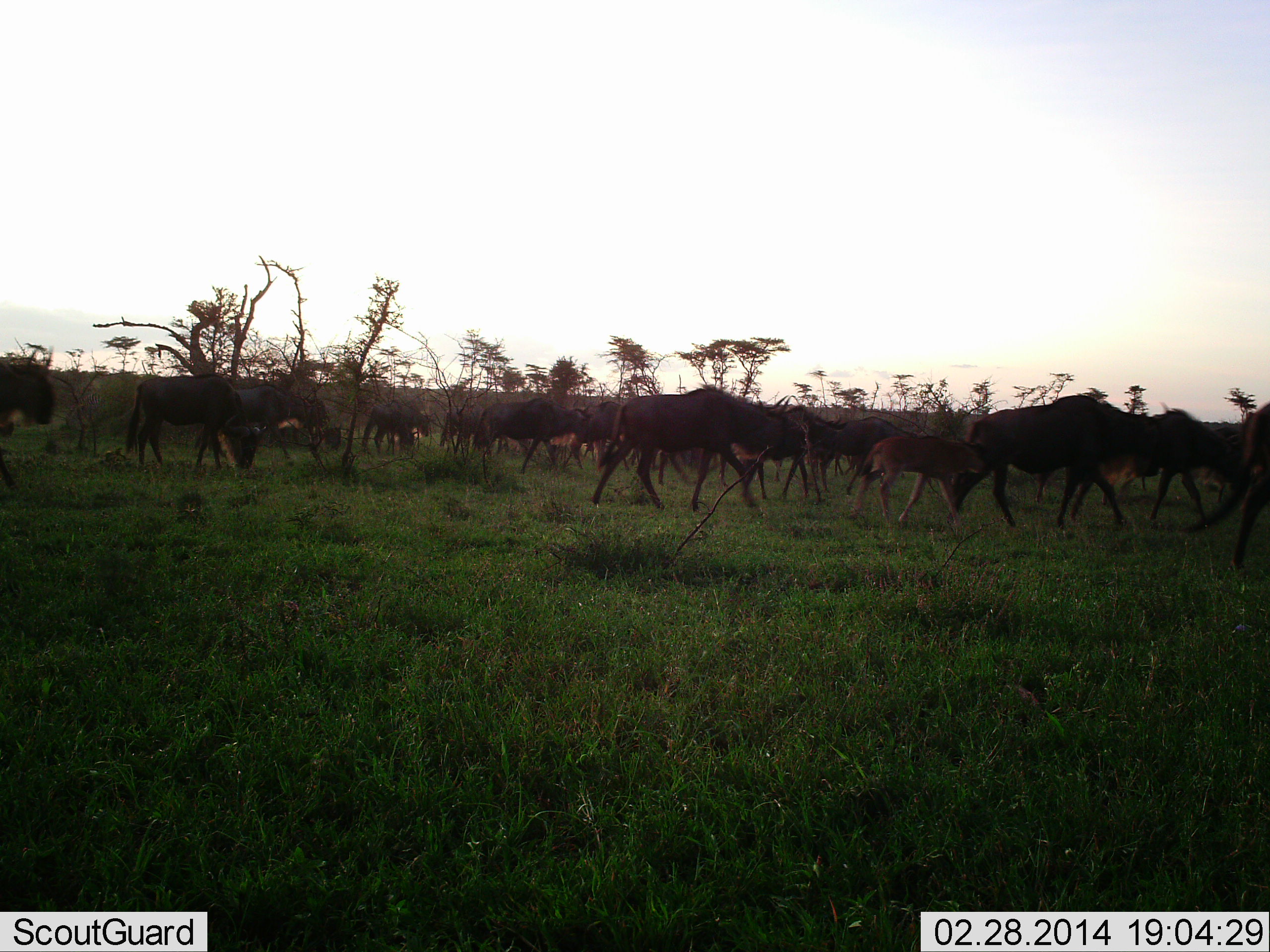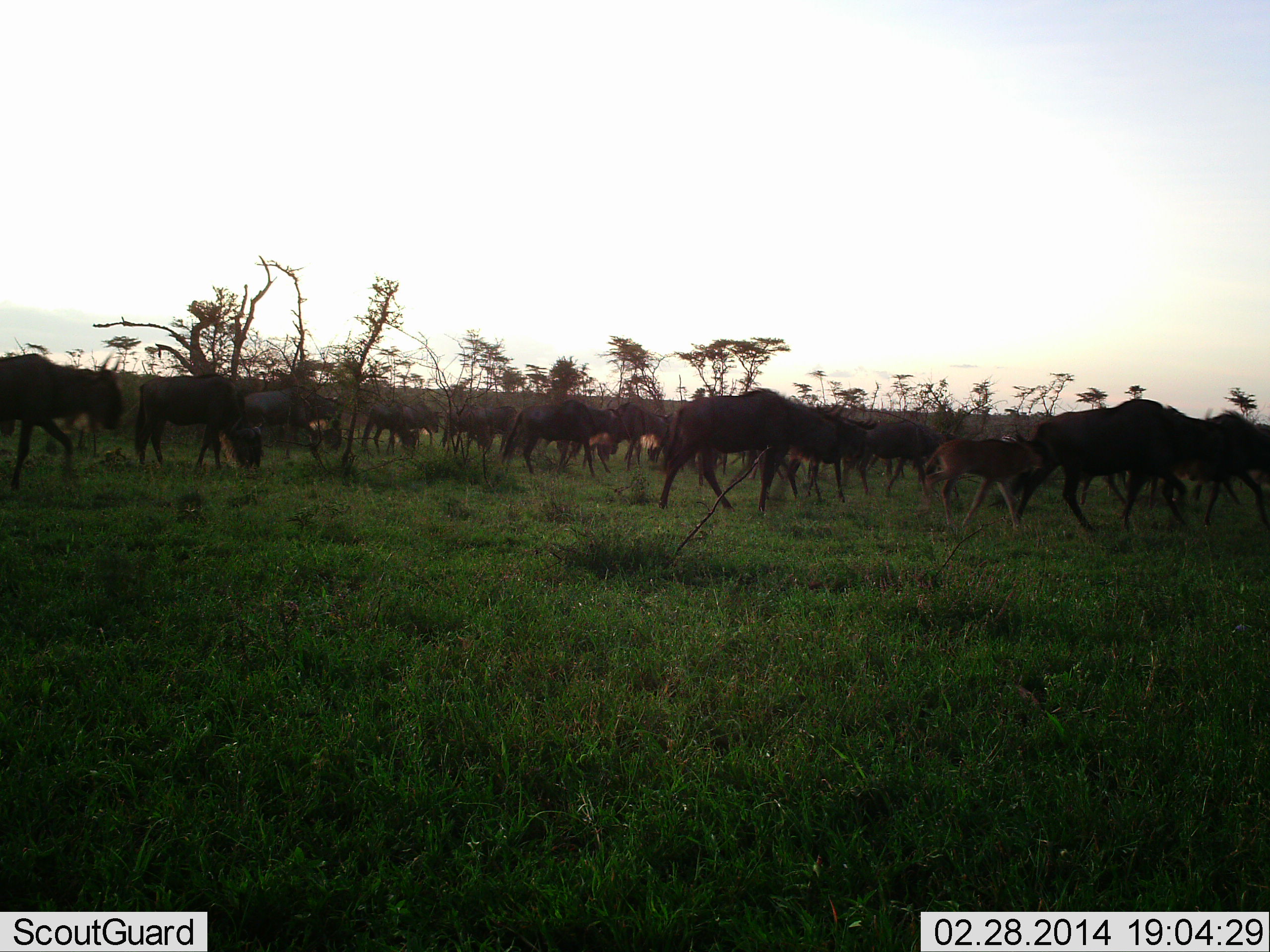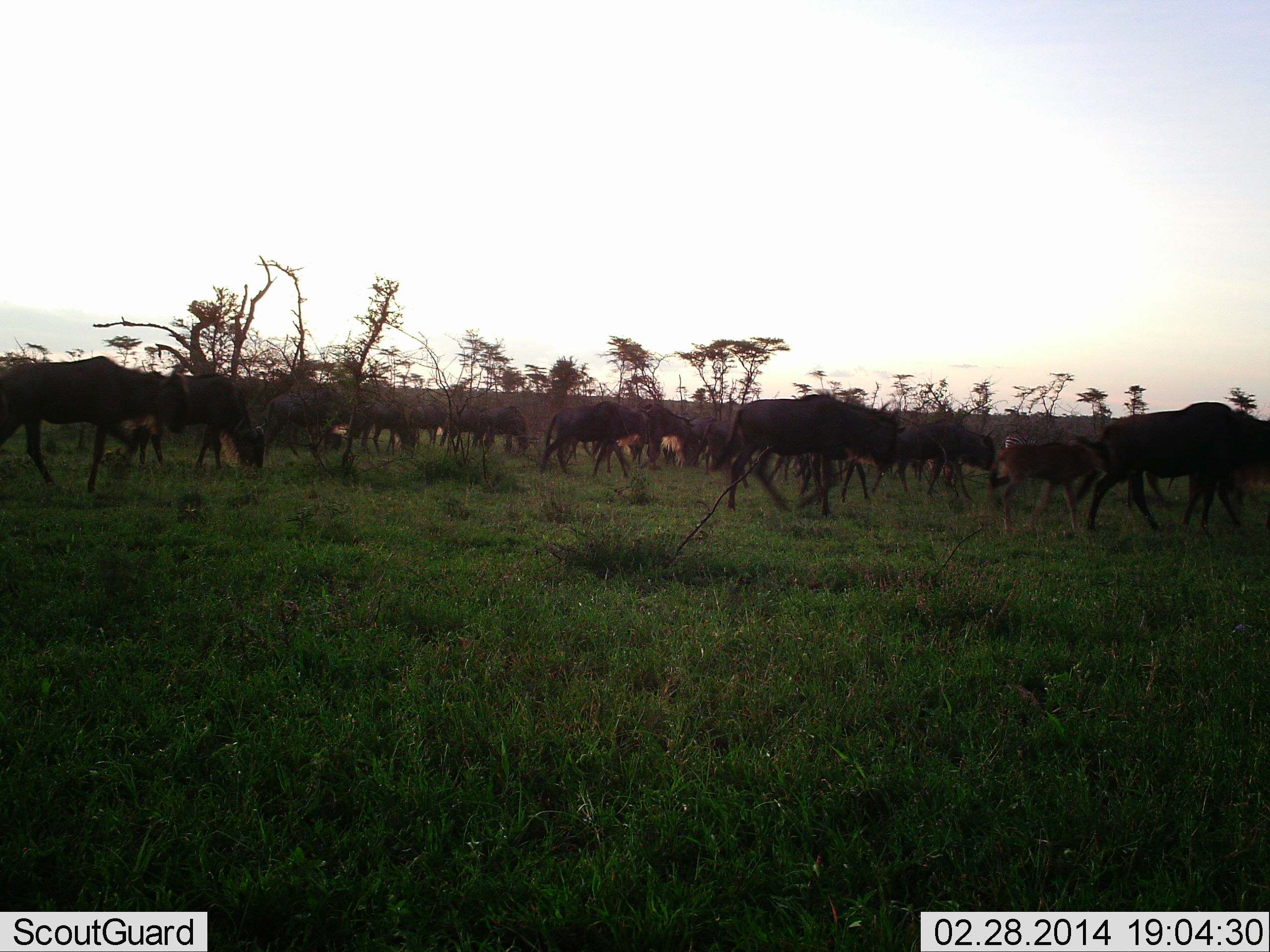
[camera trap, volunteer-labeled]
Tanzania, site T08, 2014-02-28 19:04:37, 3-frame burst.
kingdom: Animalia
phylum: Chordata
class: Mammalia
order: Artiodactyla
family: Bovidae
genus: Connochaetes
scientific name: Connochaetes taurinus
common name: blue wildebeest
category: wildebeest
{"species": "wildebeest (blue wildebeest) (Connochaetes taurinus)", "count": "11-50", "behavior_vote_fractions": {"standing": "40%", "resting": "0%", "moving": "100%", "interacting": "0%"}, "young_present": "30%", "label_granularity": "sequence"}